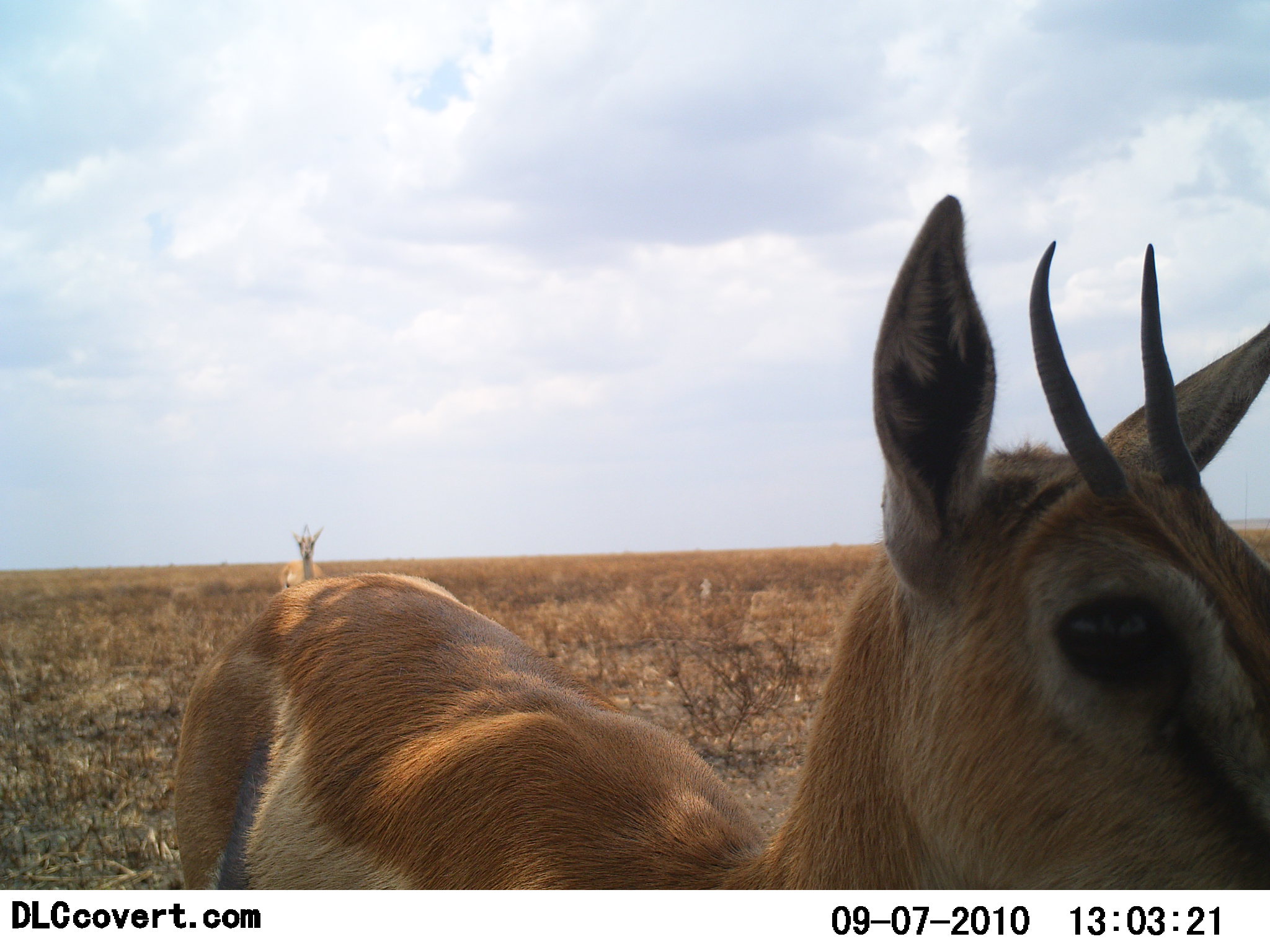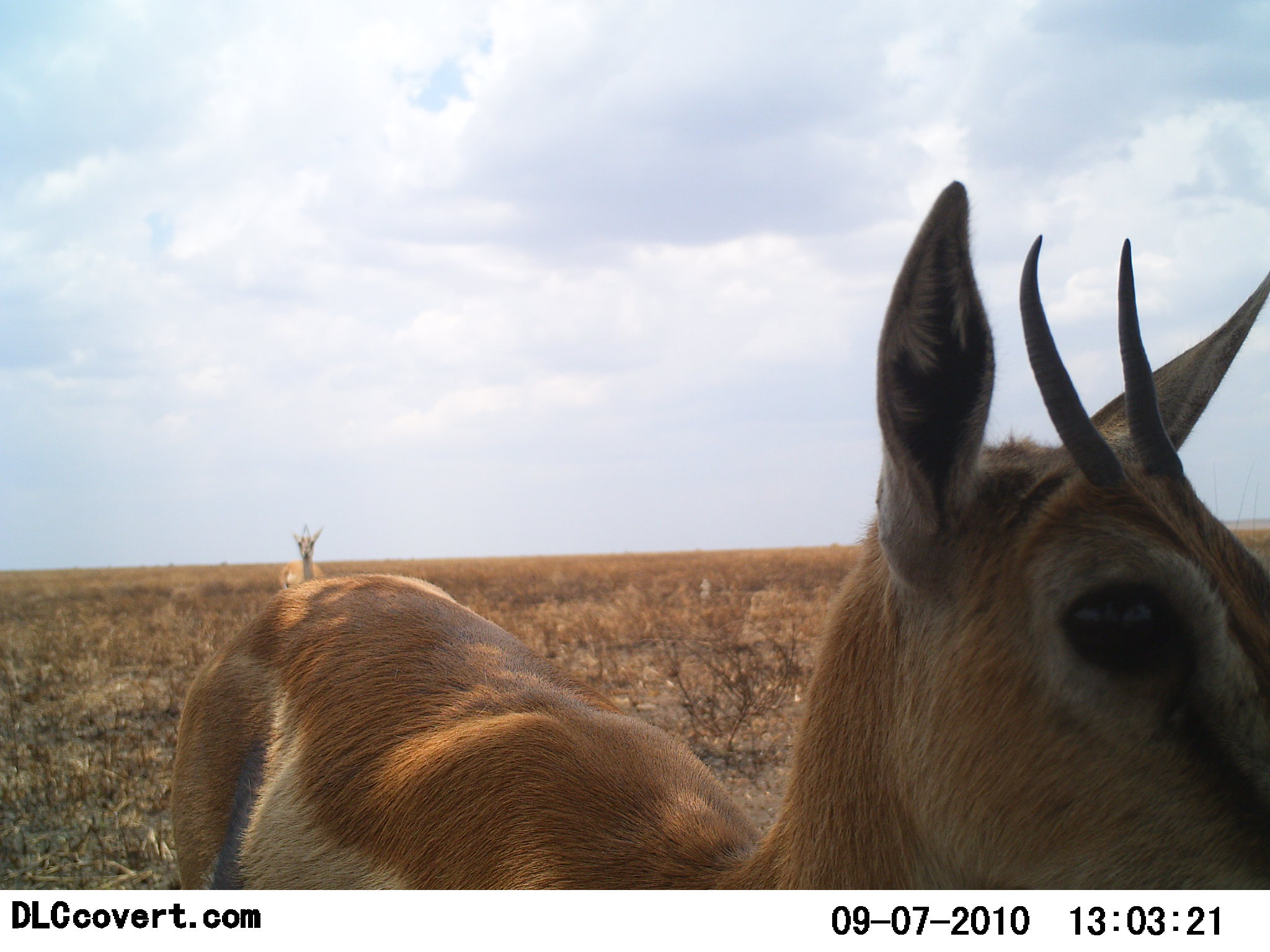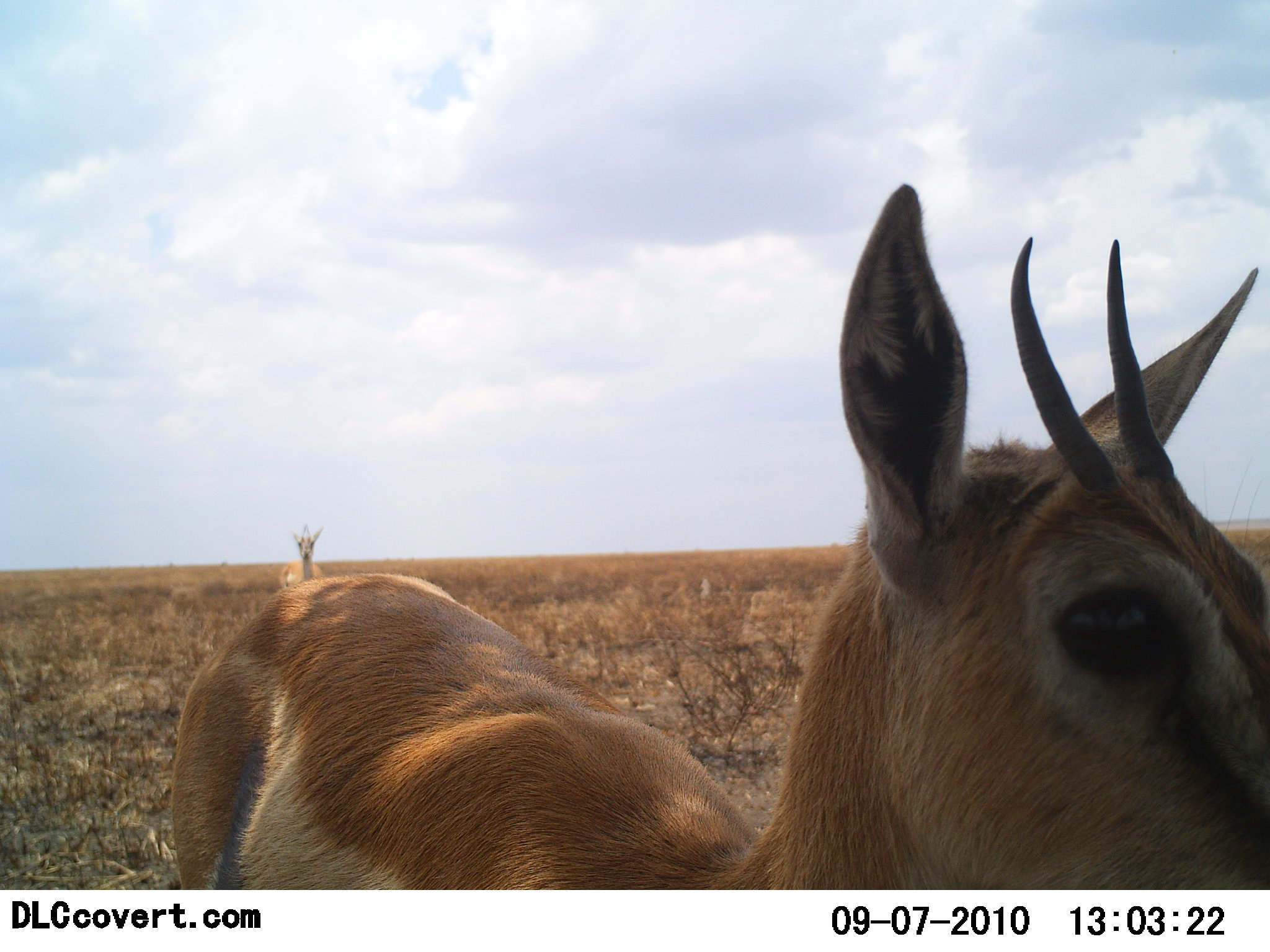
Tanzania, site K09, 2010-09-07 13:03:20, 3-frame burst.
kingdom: Animalia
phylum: Chordata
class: Mammalia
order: Artiodactyla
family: Bovidae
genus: Eudorcas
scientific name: Eudorcas thomsonii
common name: thomson's gazelle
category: gazellethomsons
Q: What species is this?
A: Gazellethomsons (thomson's gazelle) (Eudorcas thomsonii).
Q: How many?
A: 2.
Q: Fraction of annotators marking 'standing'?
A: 89%.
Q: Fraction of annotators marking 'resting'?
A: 5%.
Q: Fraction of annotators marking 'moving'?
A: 11%.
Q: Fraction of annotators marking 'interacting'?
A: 0%.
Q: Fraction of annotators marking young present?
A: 0%.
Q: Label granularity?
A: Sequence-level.